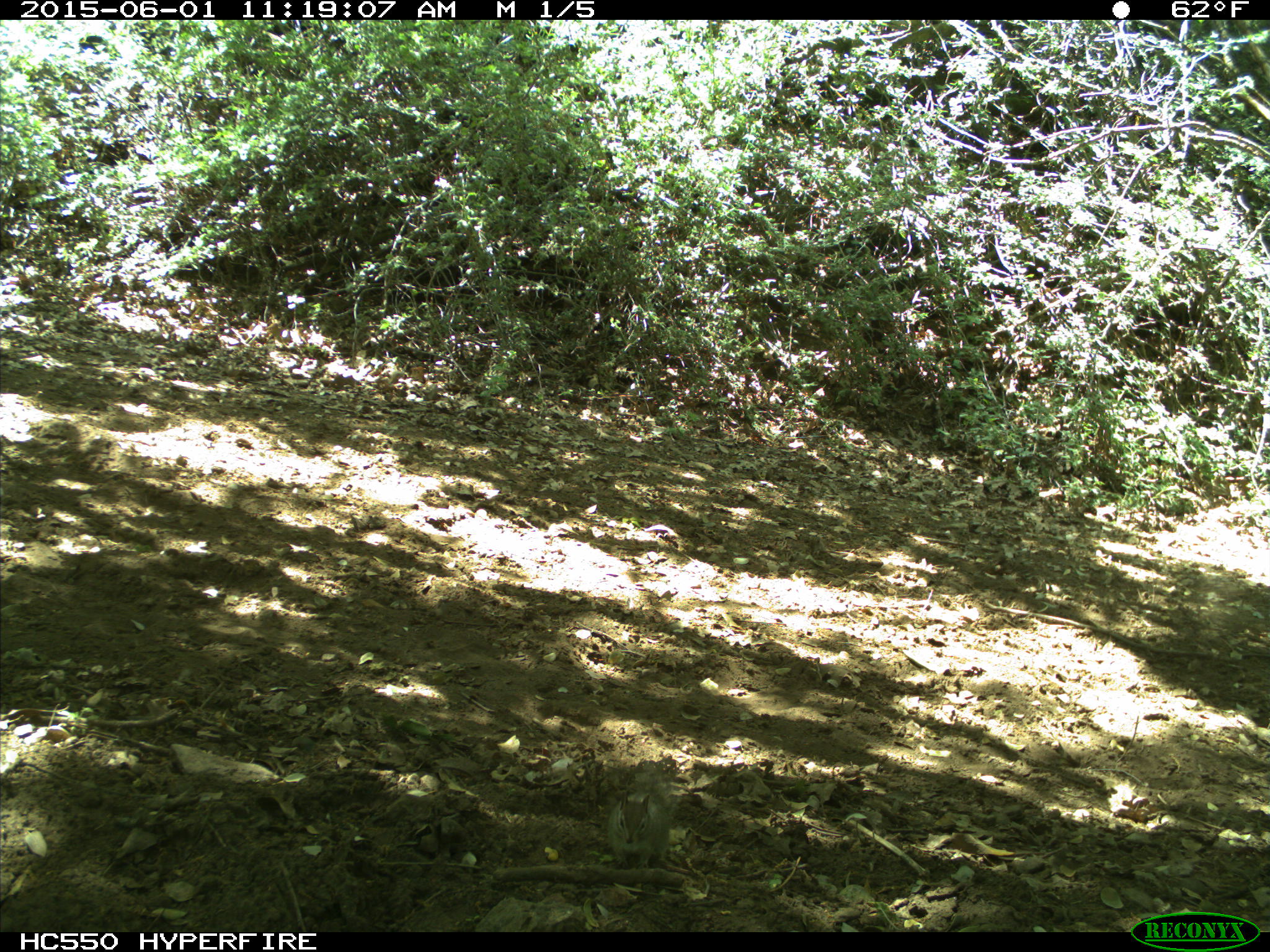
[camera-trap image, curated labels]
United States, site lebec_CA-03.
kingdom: Animalia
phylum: Chordata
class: Mammalia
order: Rodentia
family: Sciuridae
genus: Tamias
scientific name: Tamias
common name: chipmunk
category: unidentified chipmunk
Unidentified chipmunk (chipmunk) (Tamias).